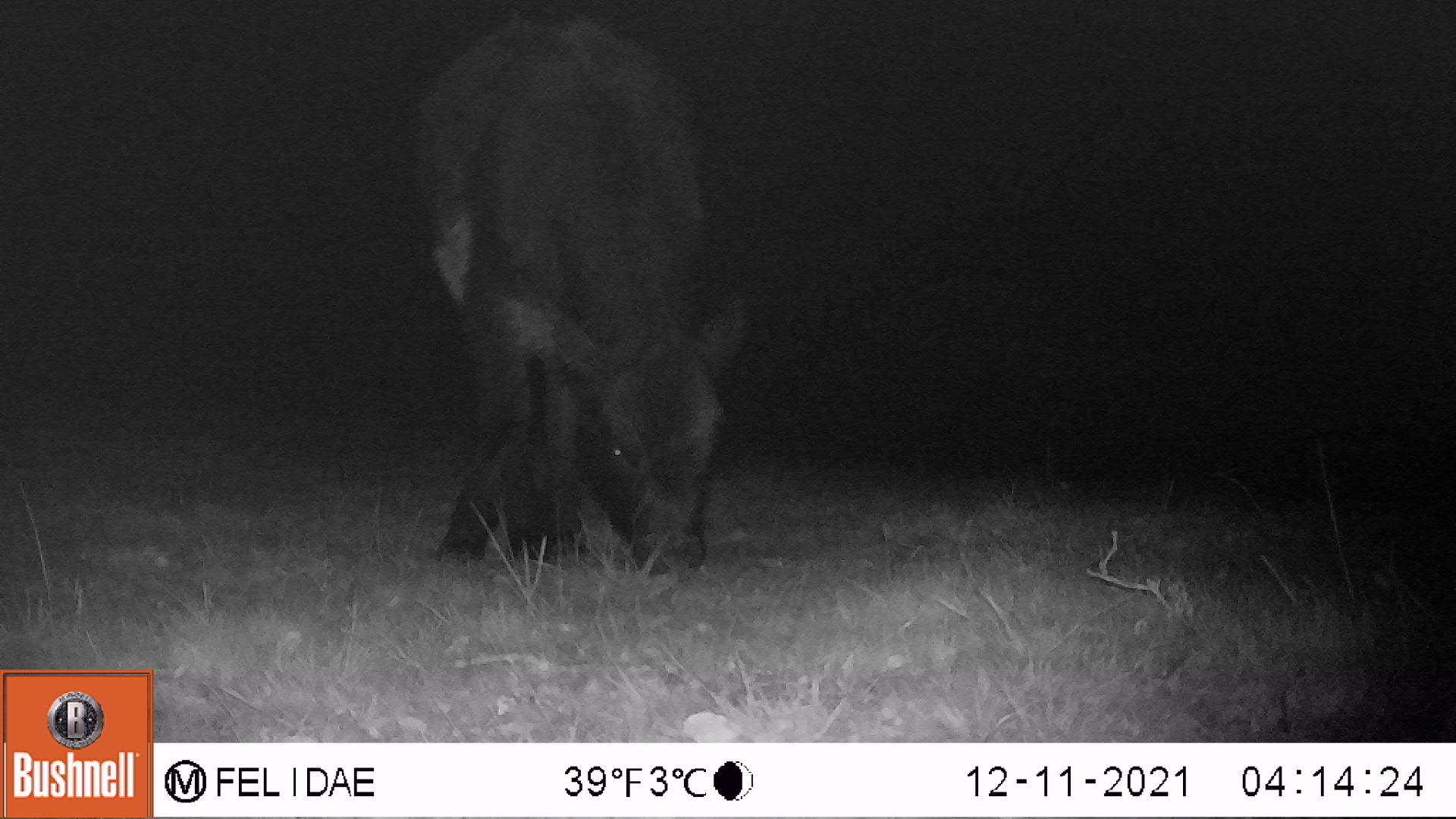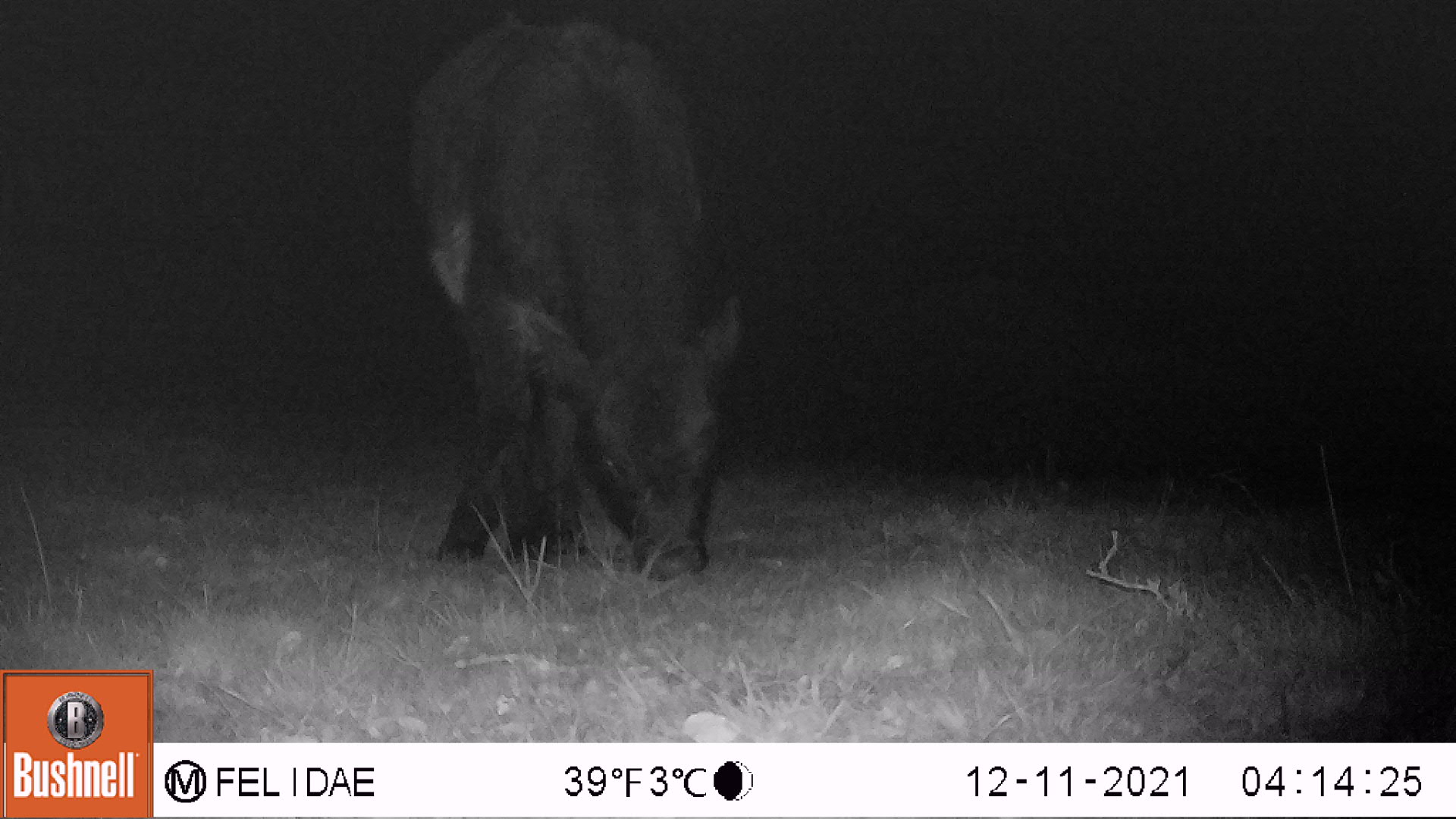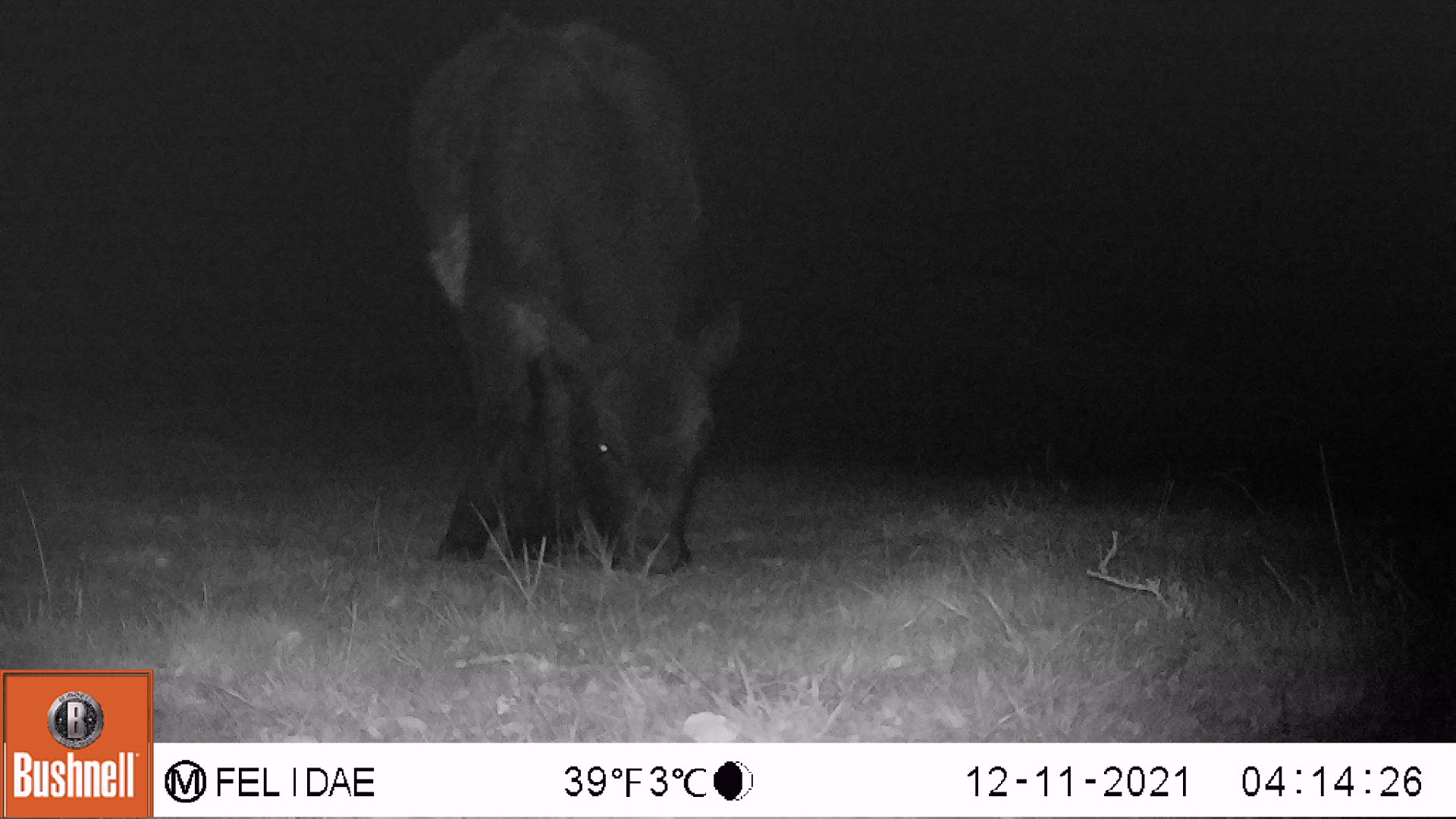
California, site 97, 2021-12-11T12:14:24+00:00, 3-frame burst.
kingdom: Animalia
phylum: Chordata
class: Mammalia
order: Artiodactyla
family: Bovidae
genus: Bos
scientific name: Bos taurus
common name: domestic cattle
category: cattle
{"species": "cattle (domestic cattle) (Bos taurus)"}